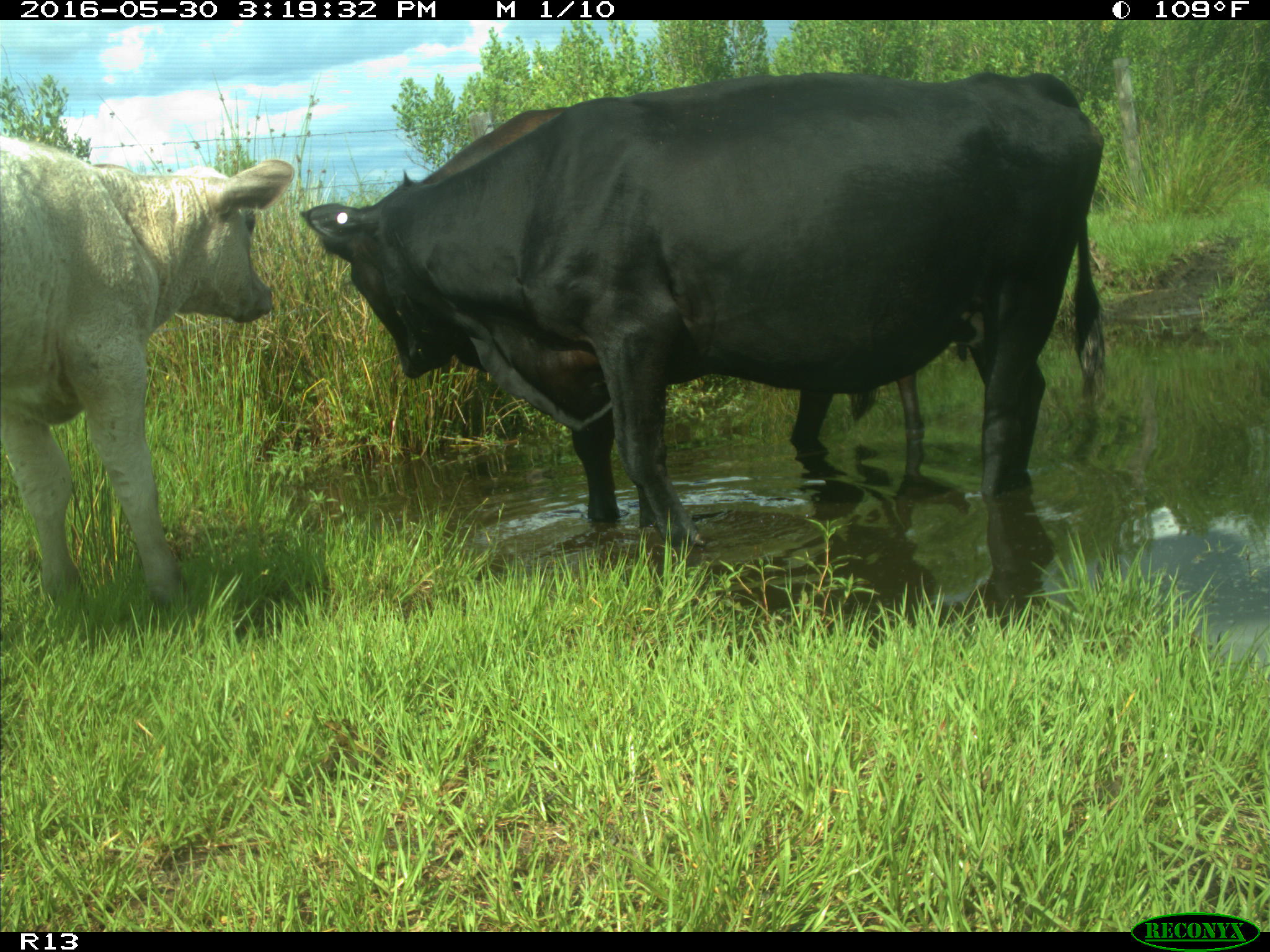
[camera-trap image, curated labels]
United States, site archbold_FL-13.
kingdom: Animalia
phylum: Chordata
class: Mammalia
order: Artiodactyla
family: Bovidae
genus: Bos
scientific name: Bos taurus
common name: domestic cow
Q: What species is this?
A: Bos taurus (domestic cow).